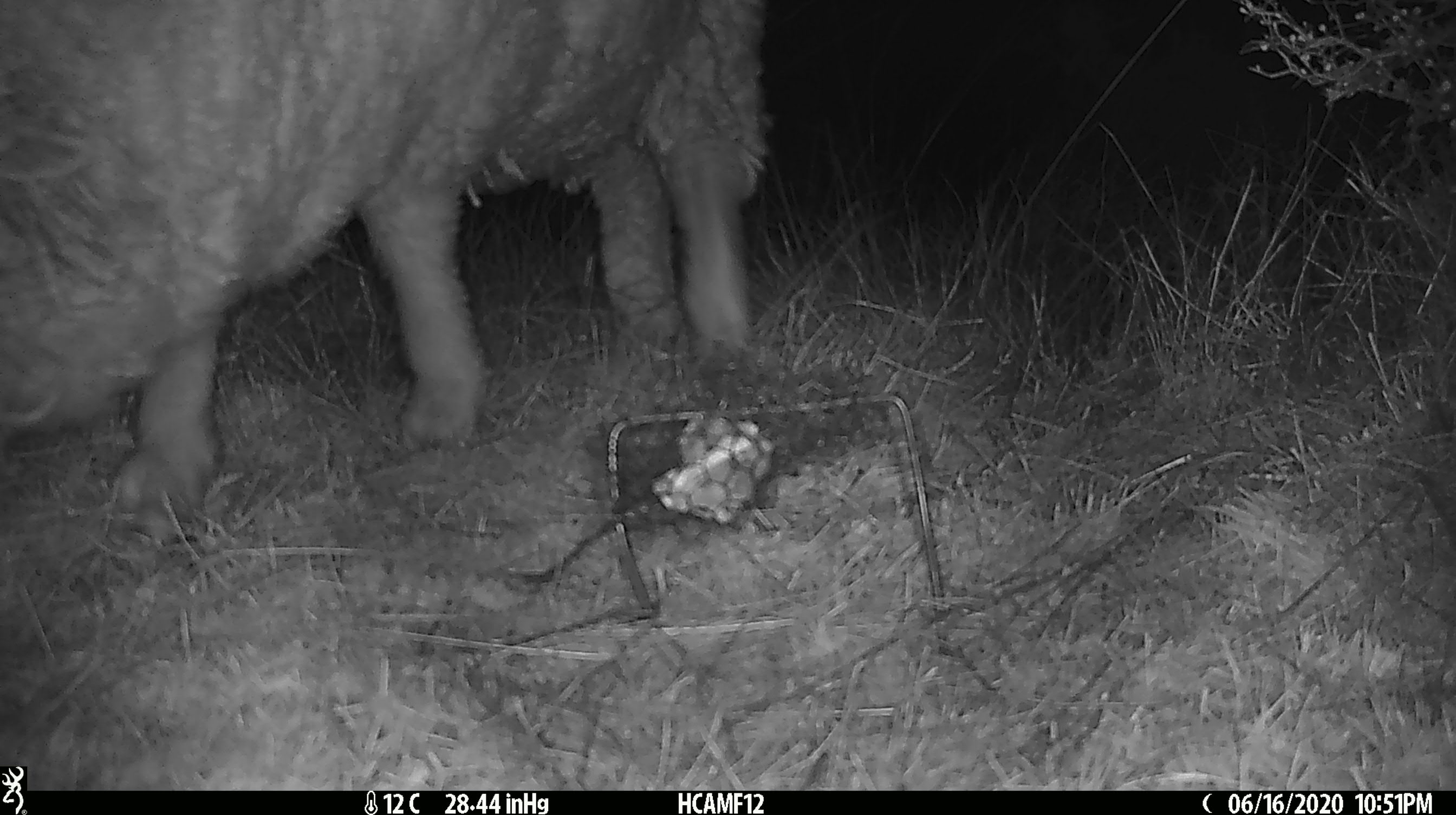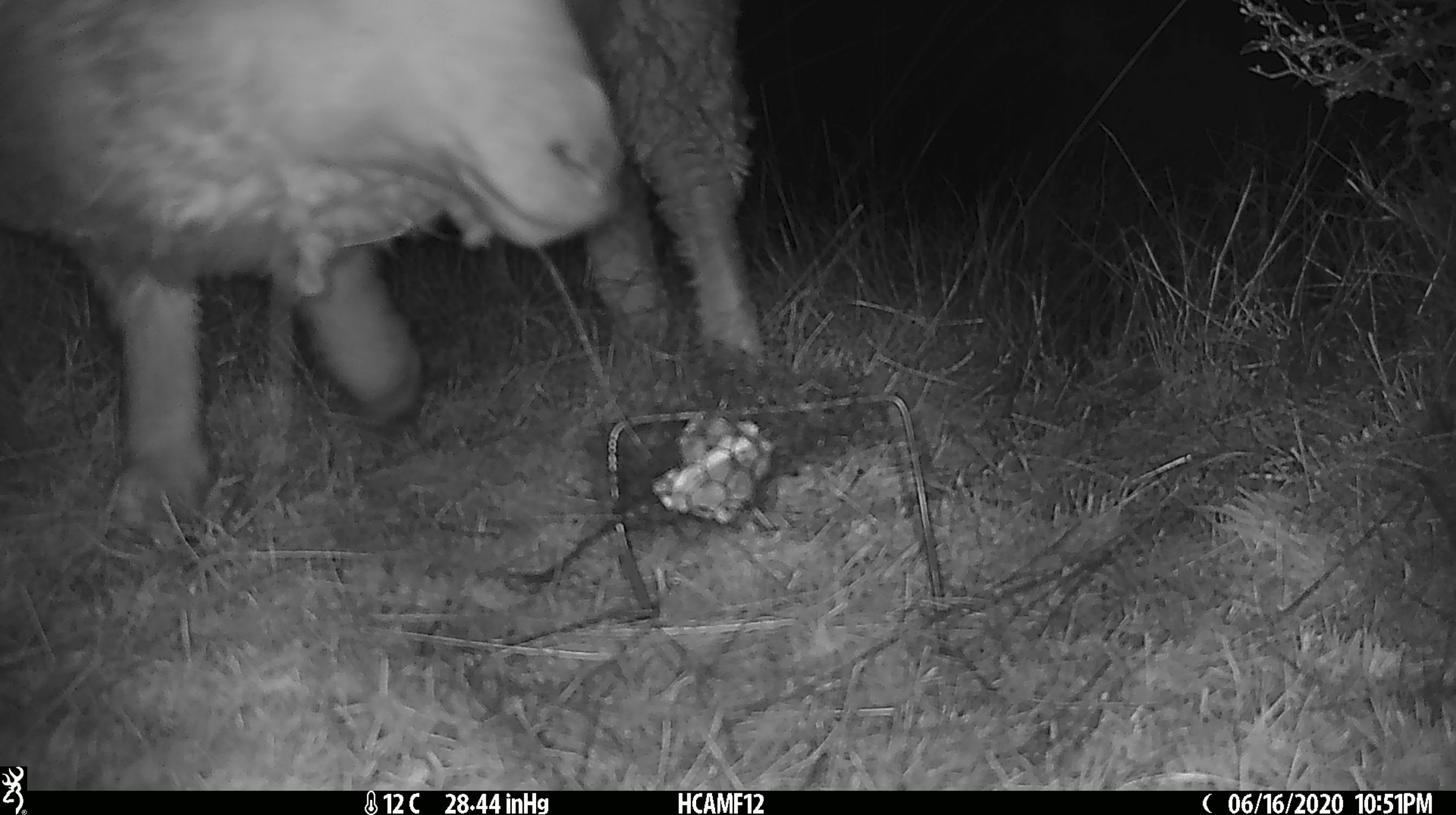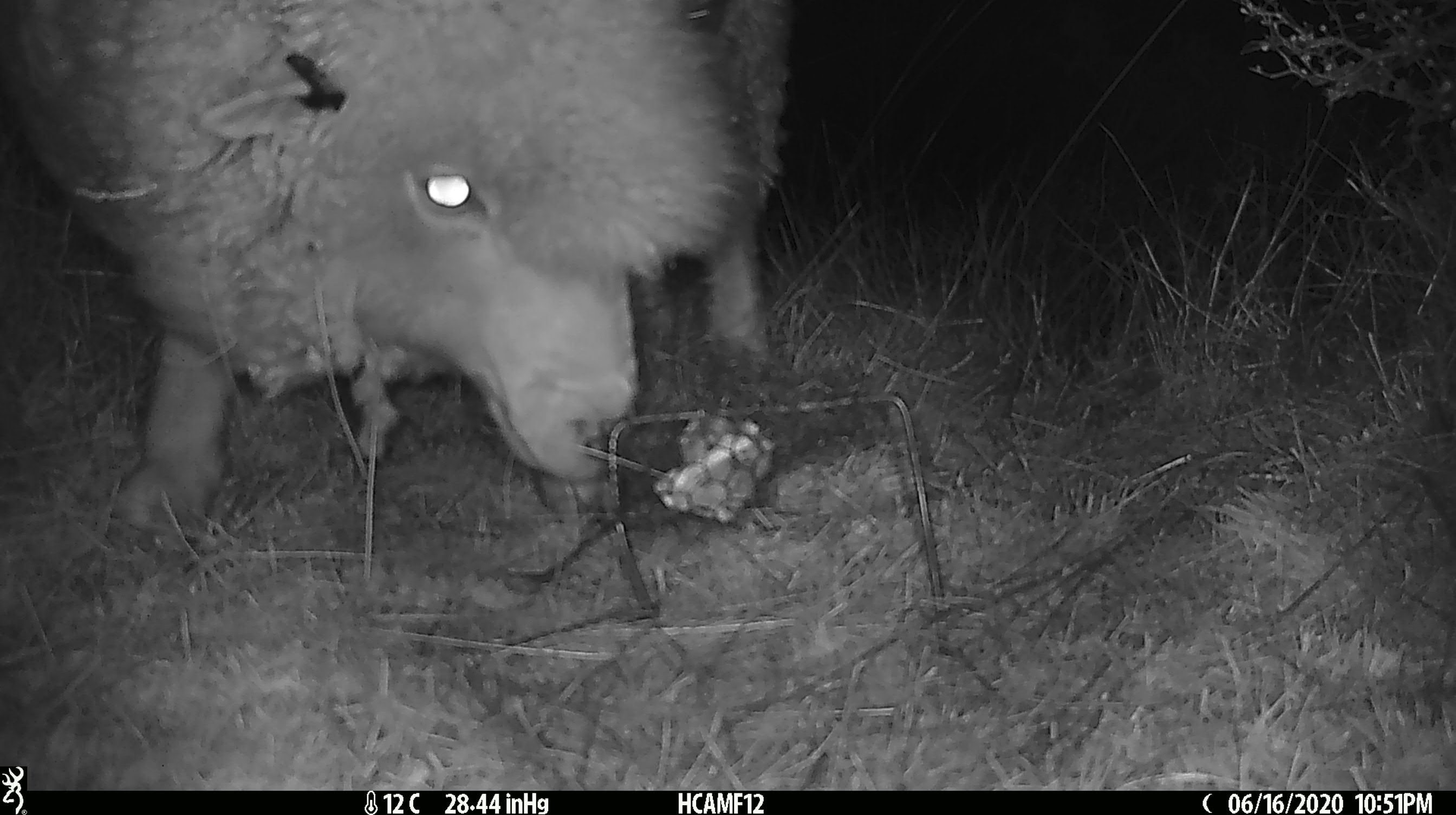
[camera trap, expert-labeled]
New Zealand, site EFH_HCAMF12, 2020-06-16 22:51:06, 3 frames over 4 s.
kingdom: Animalia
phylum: Chordata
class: Mammalia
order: Artiodactyla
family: Bovidae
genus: Ovis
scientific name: Ovis aries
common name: domestic sheep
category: sheep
Sheep (domestic sheep) (Ovis aries).